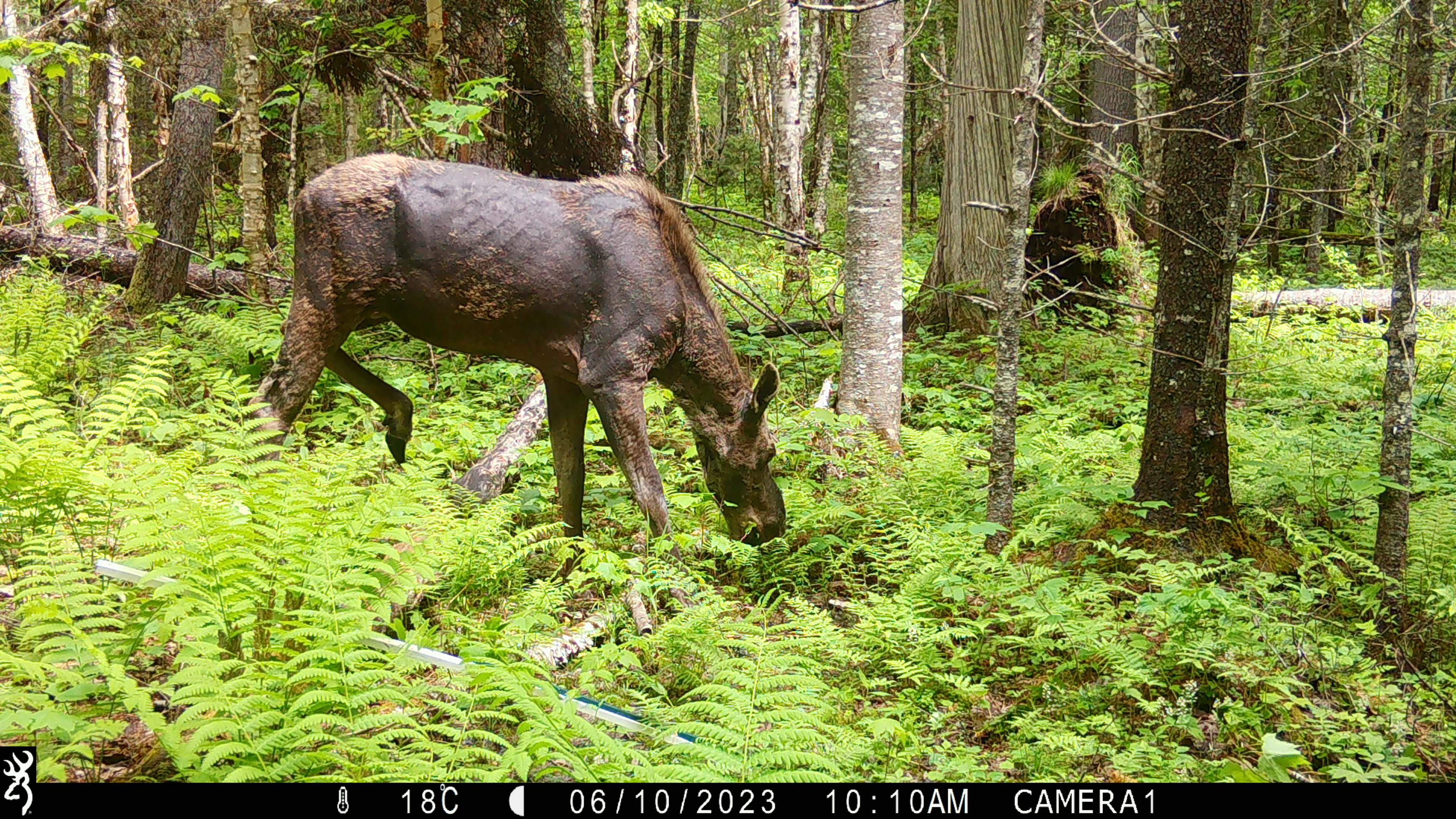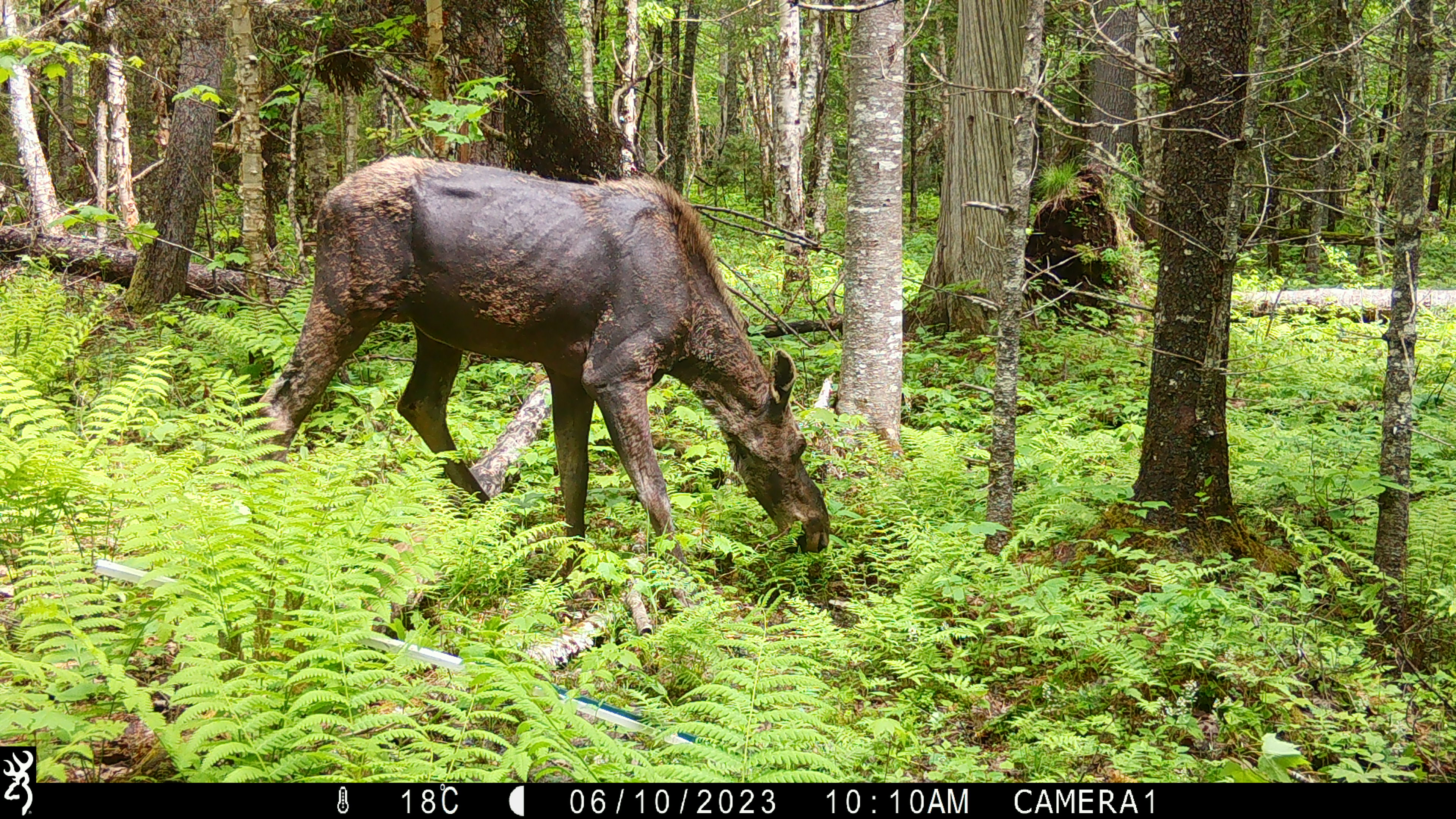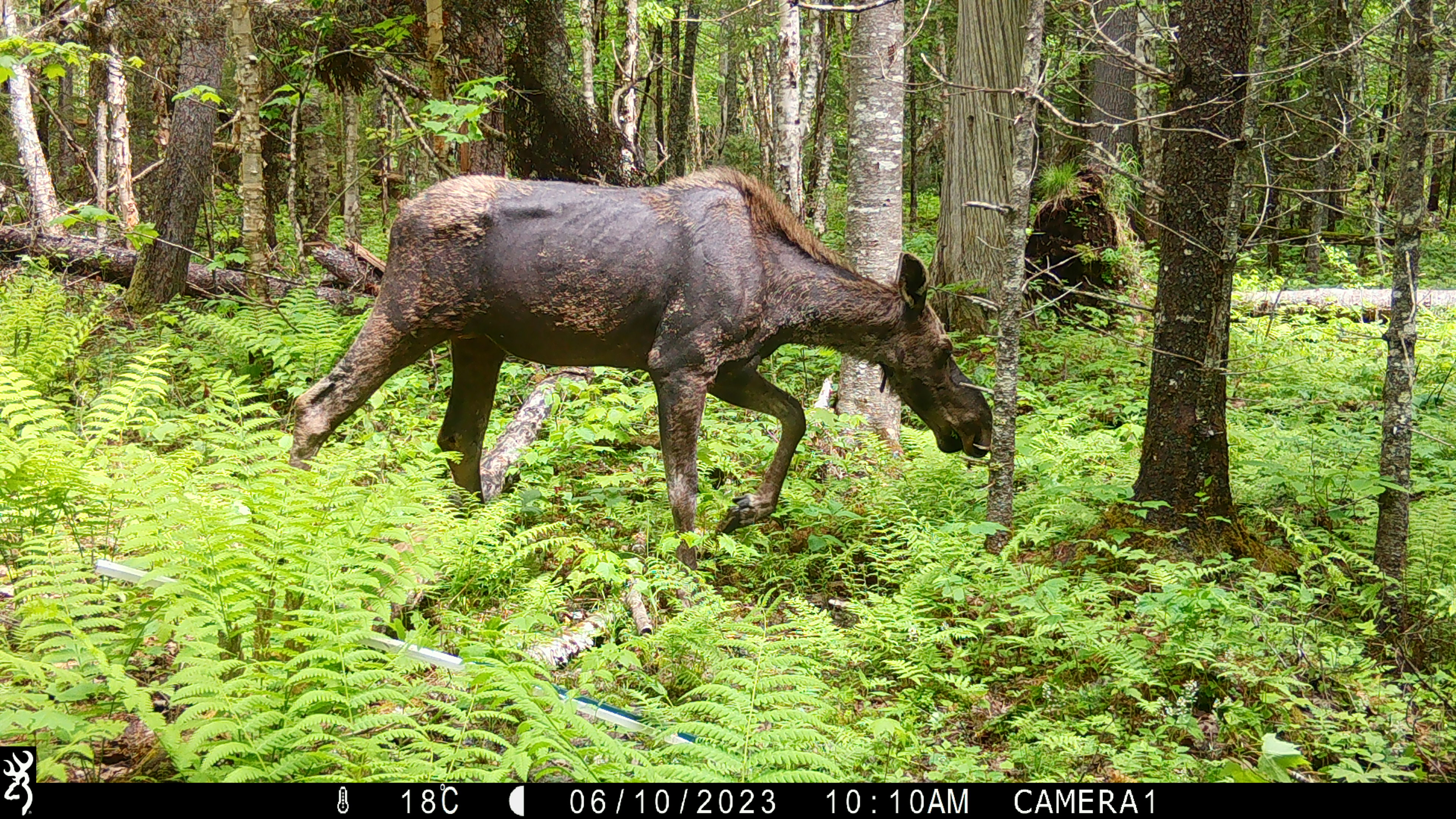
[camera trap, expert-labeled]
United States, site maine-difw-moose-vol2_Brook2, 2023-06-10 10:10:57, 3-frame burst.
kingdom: Animalia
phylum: Chordata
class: Mammalia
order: Artiodactyla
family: Cervidae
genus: Alces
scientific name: Alces alces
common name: moose